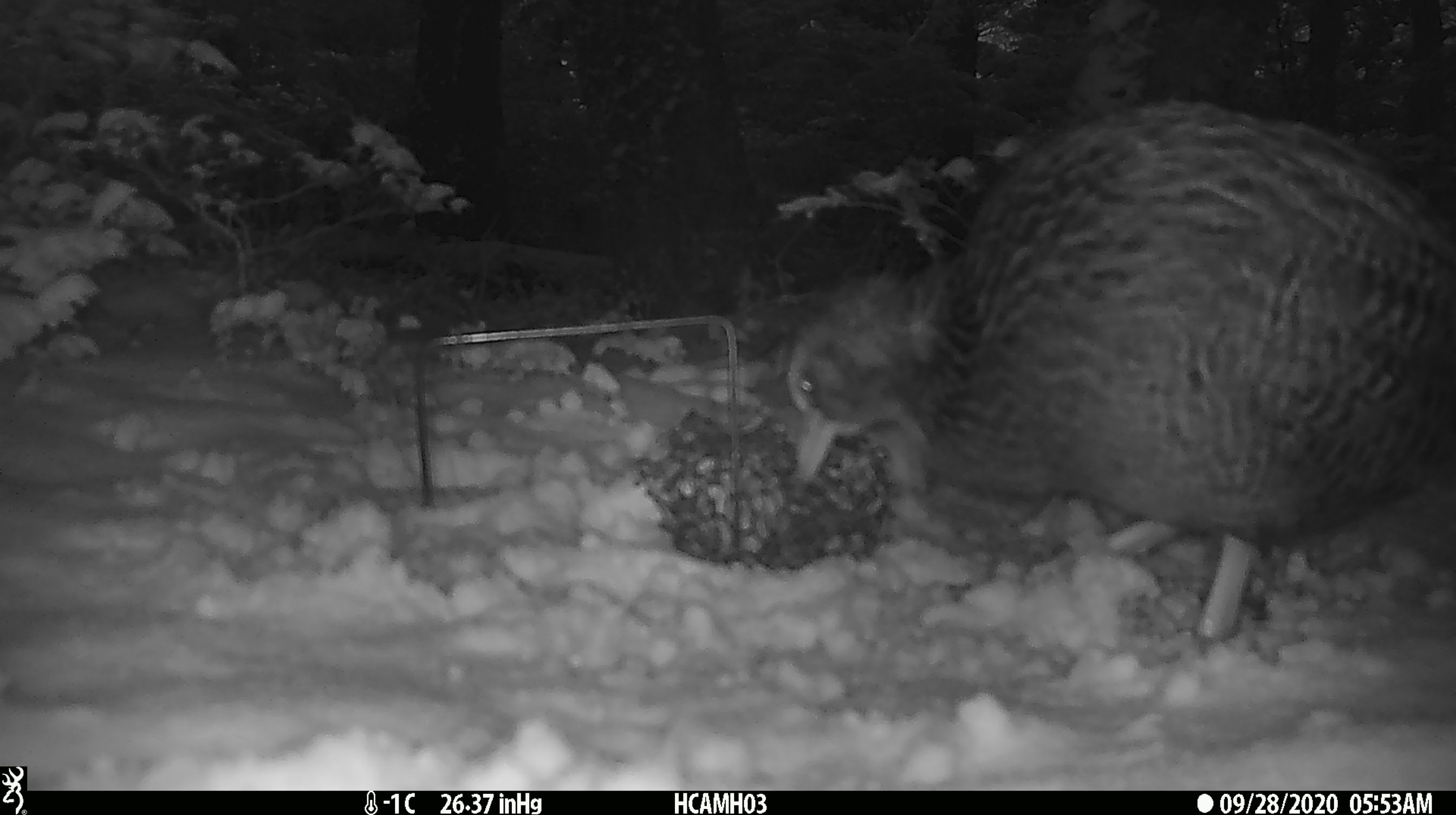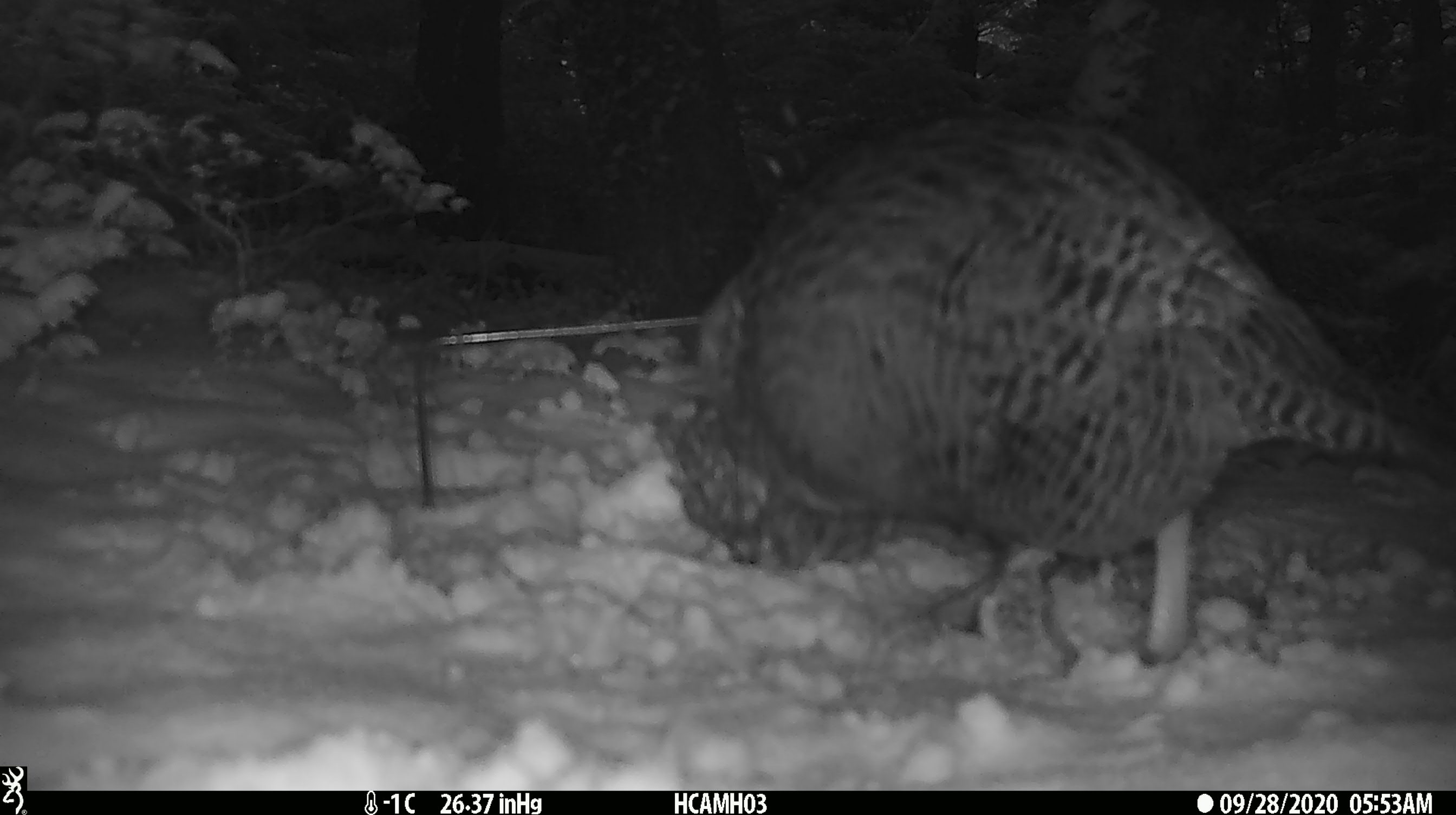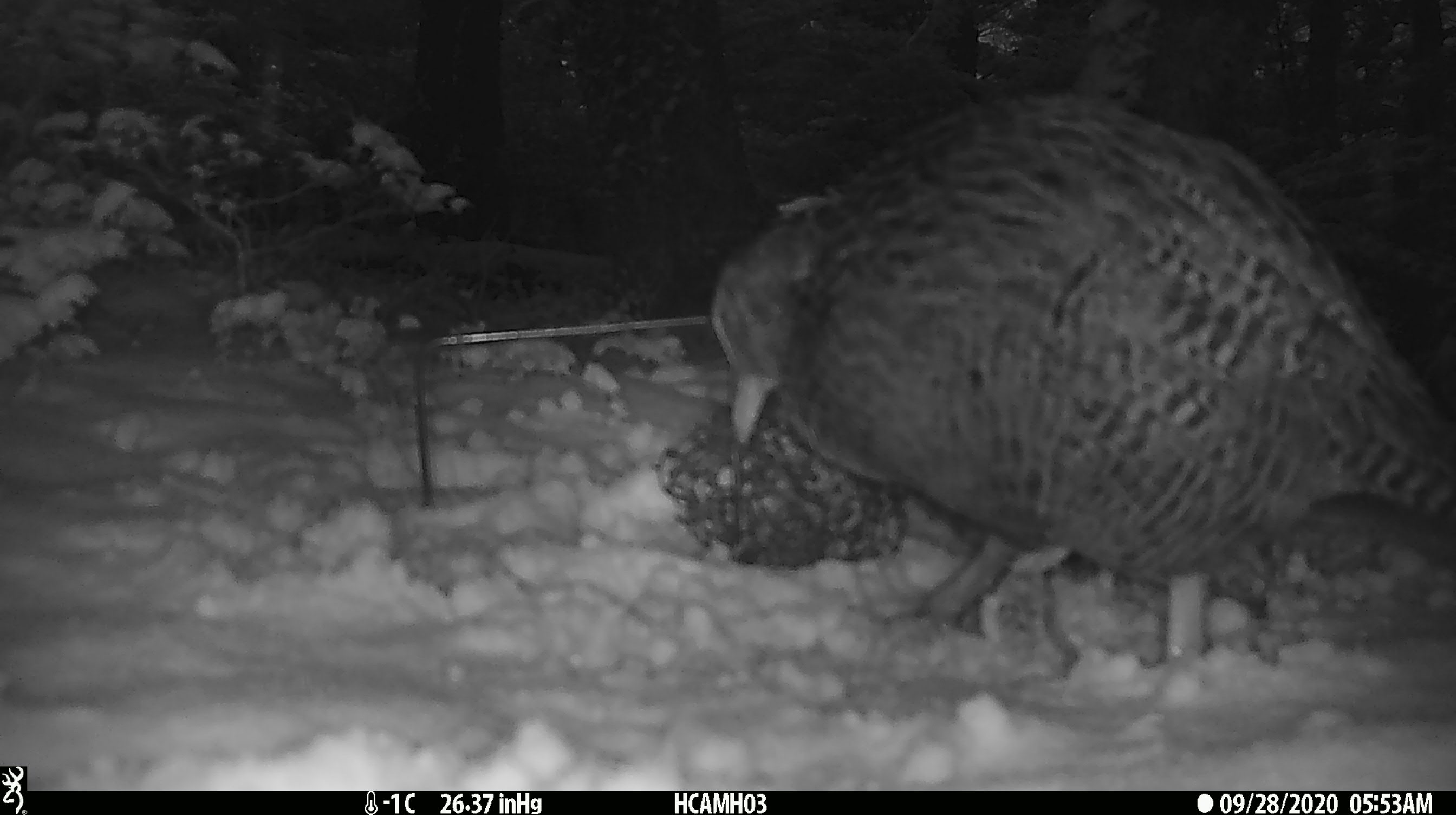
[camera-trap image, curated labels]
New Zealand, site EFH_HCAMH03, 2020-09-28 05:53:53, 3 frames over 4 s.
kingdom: Animalia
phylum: Chordata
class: Aves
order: Gruiformes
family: Rallidae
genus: Gallirallus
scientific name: Gallirallus australis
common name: weka